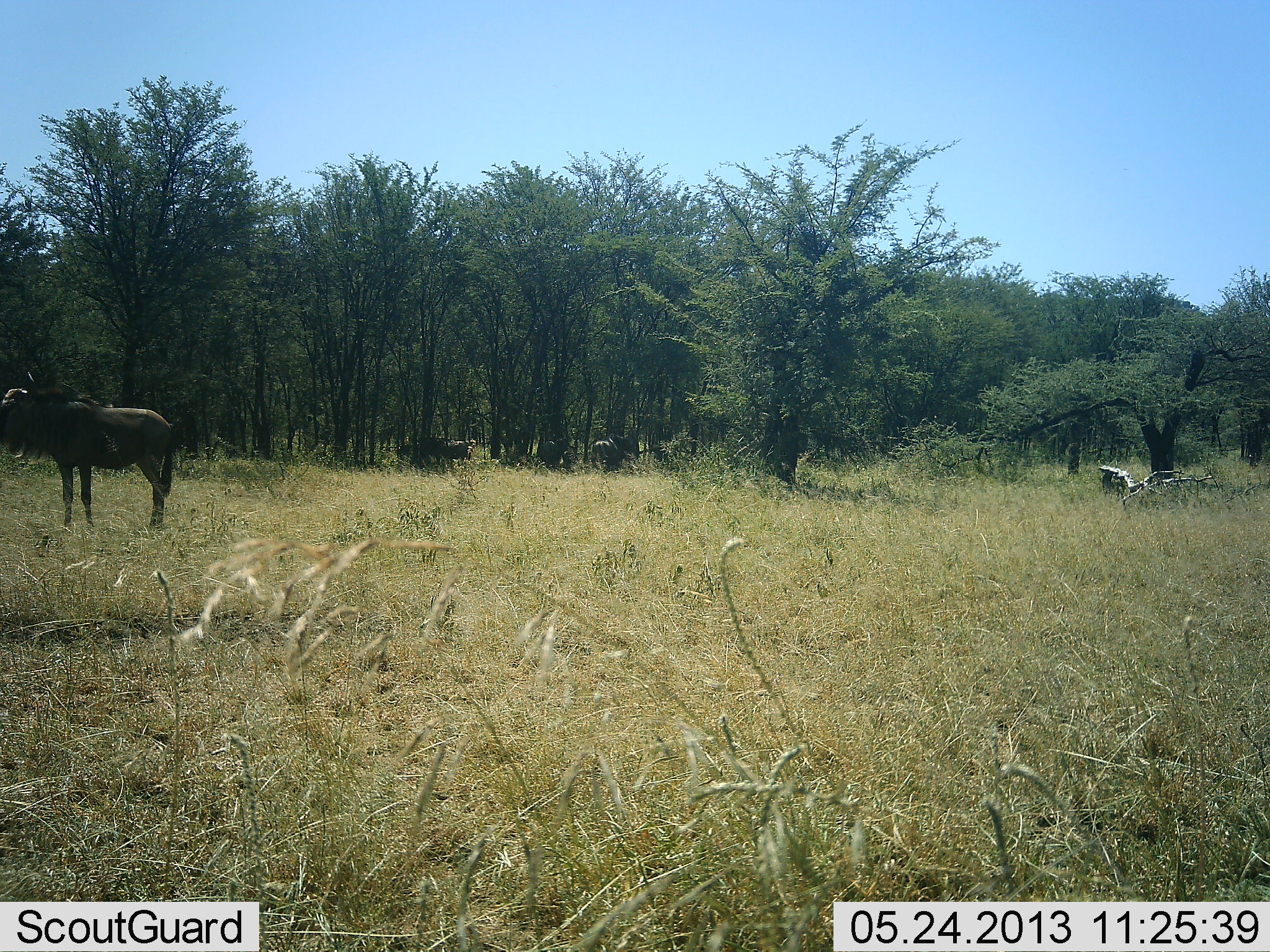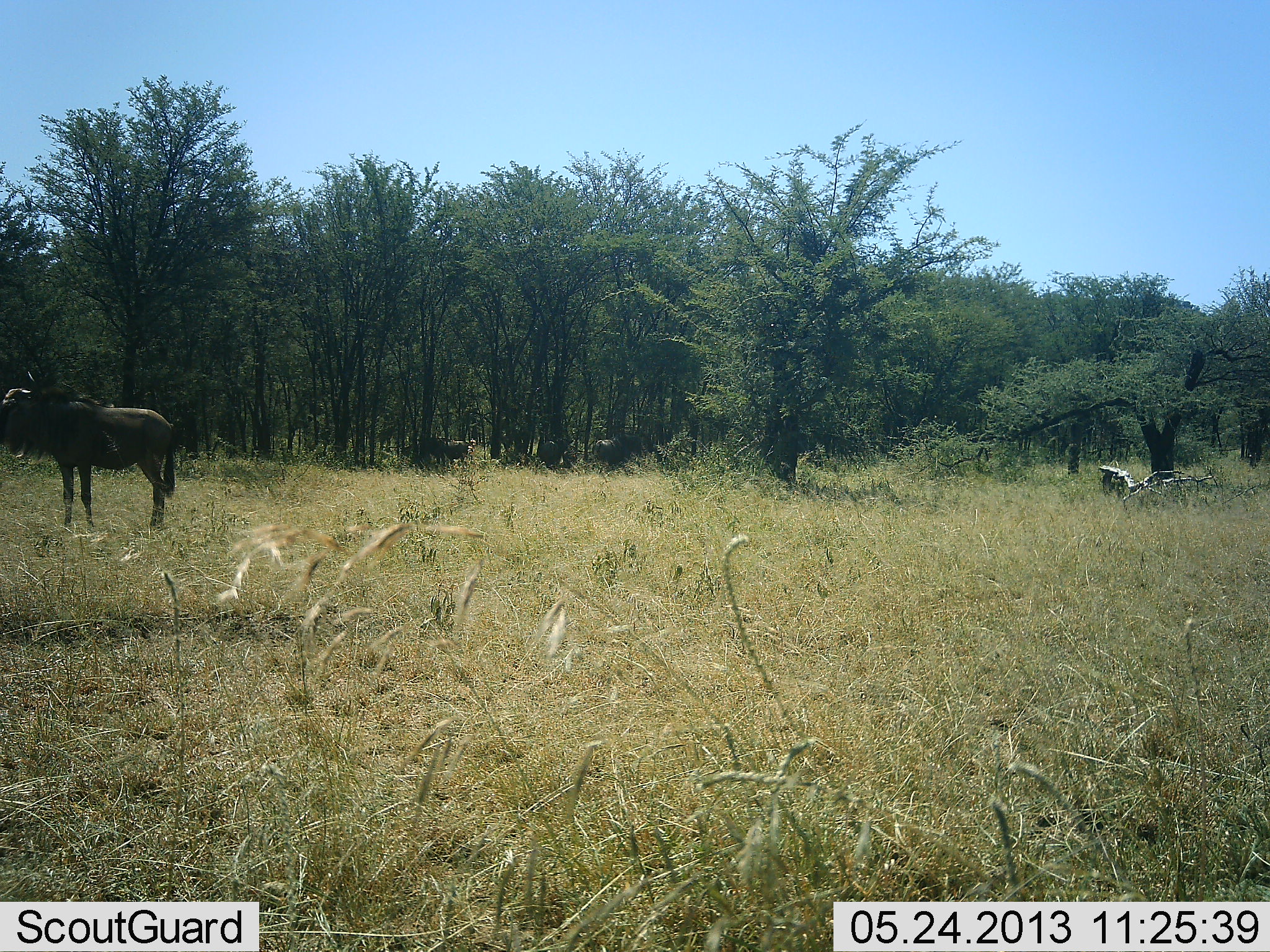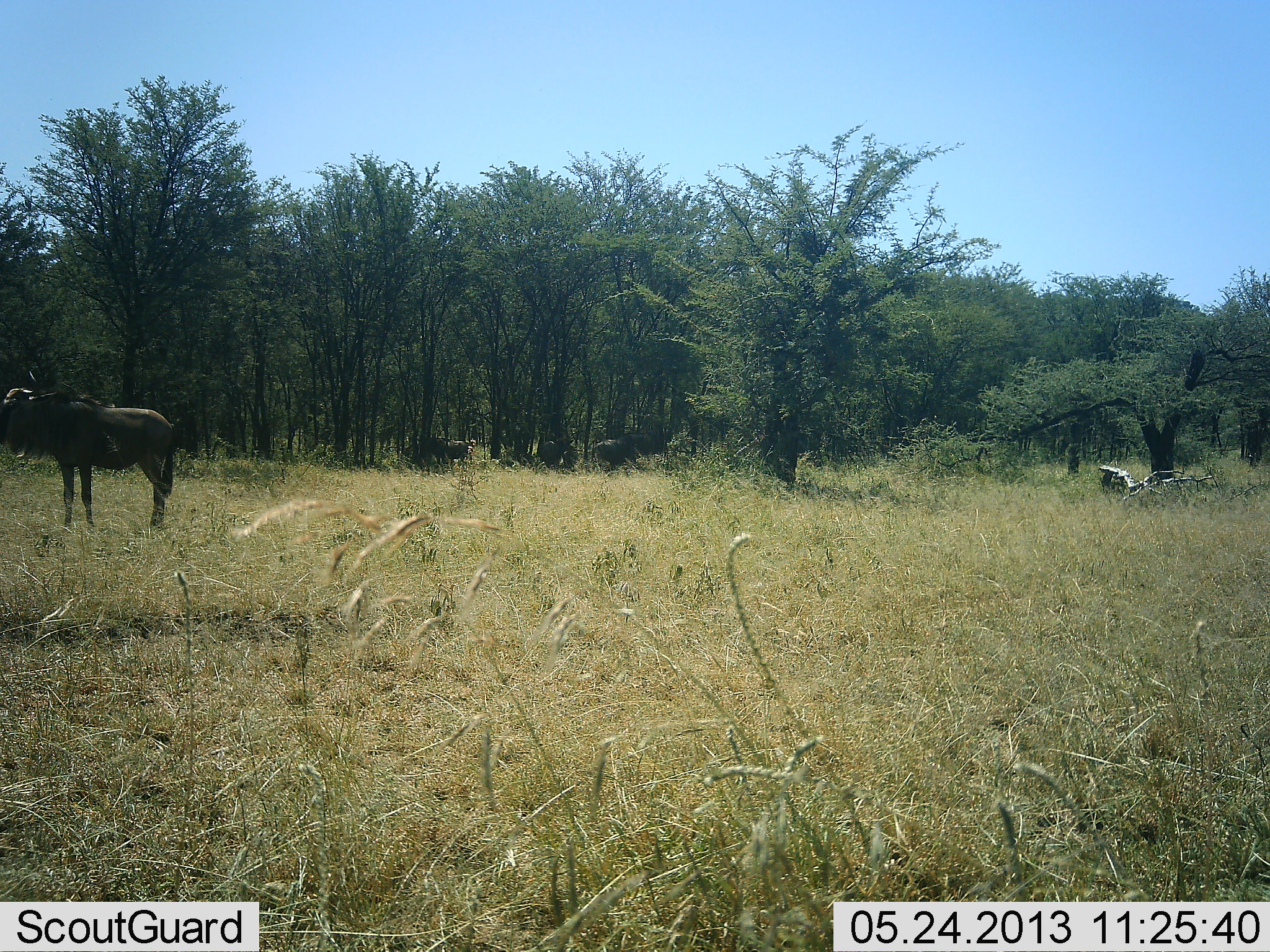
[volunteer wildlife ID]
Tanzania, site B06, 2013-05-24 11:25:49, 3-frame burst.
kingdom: Animalia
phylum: Chordata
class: Mammalia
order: Artiodactyla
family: Bovidae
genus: Connochaetes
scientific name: Connochaetes taurinus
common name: blue wildebeest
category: wildebeest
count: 3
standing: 95%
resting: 5%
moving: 11%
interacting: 0%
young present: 0%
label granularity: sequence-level